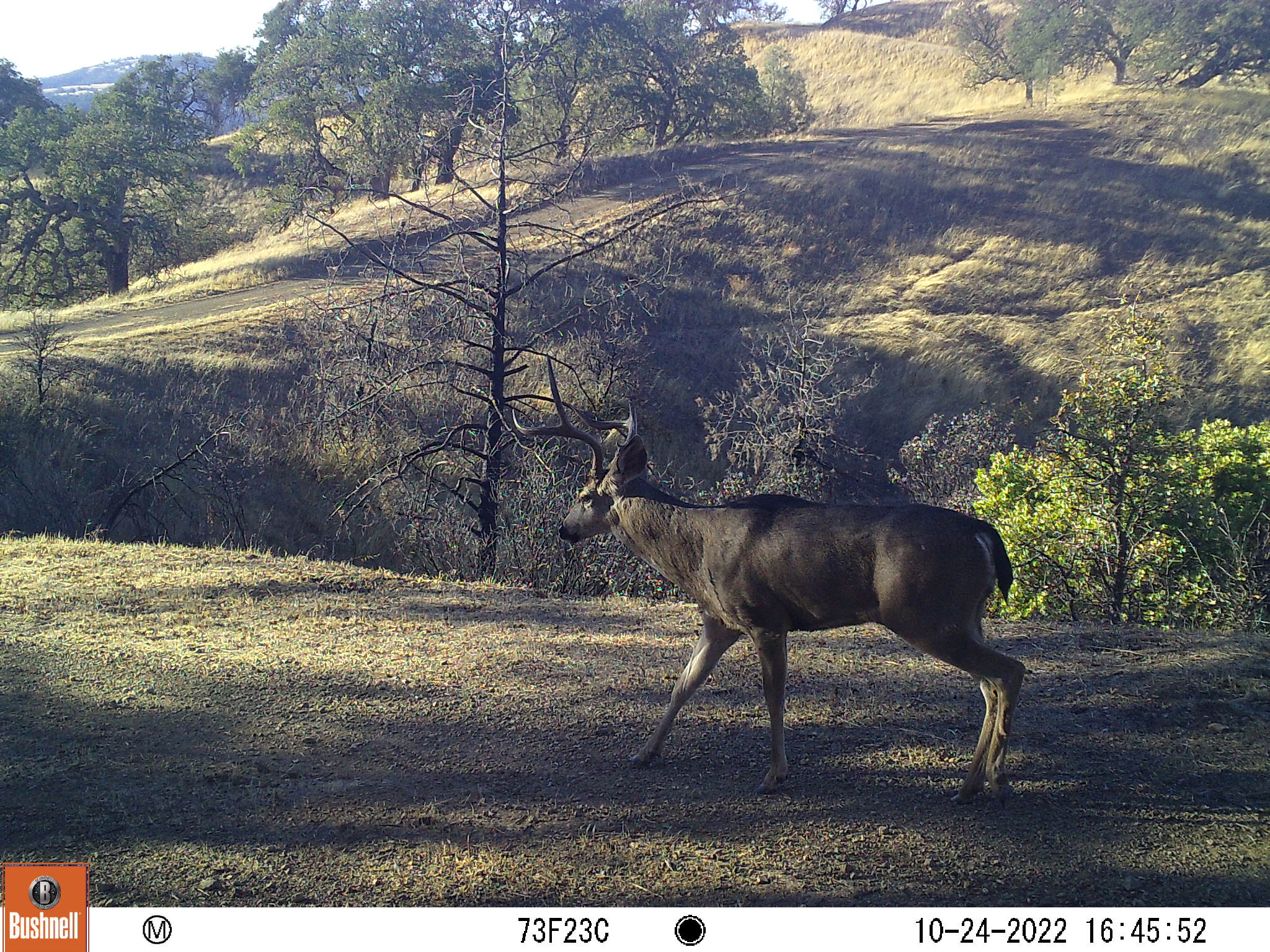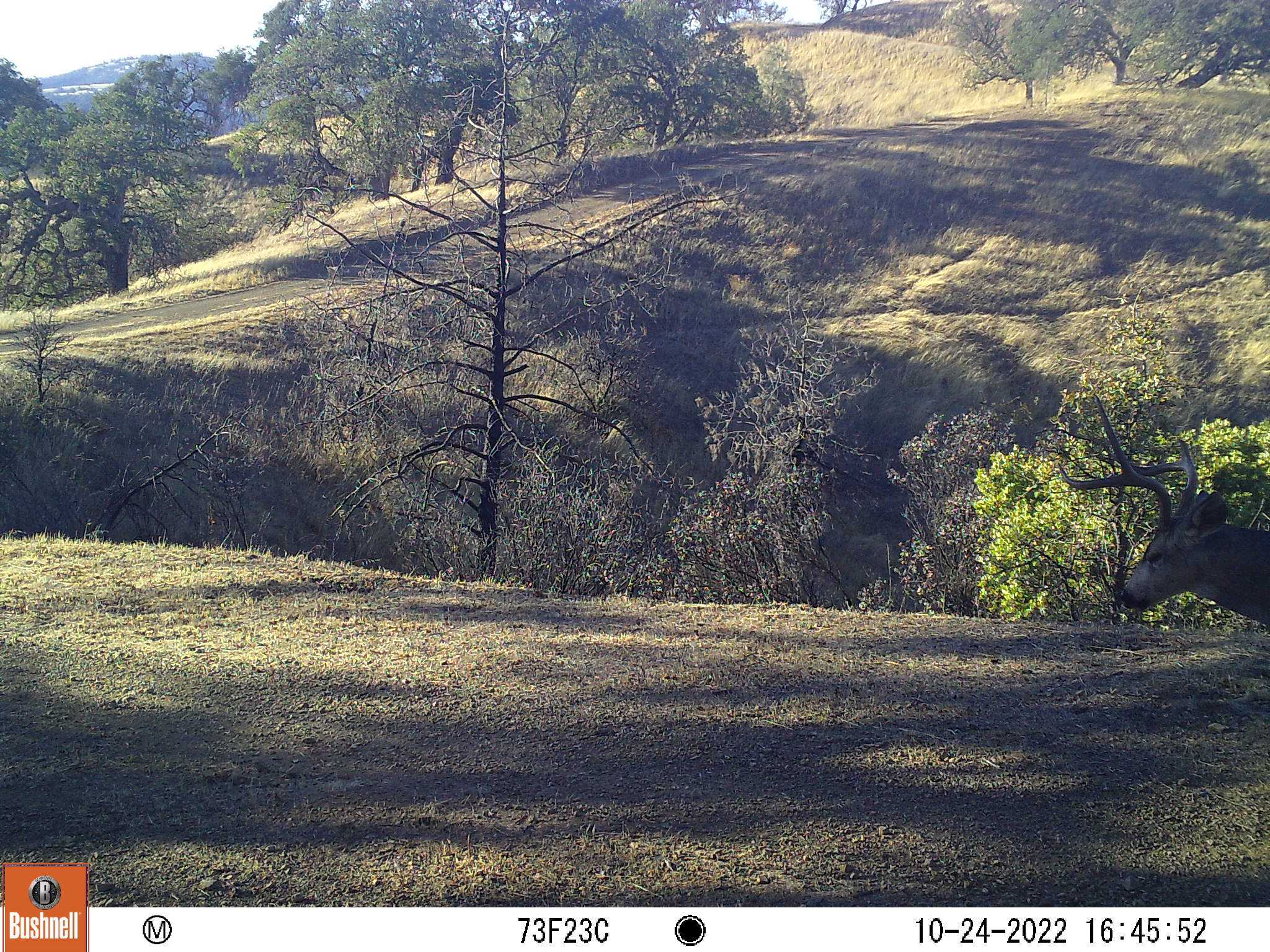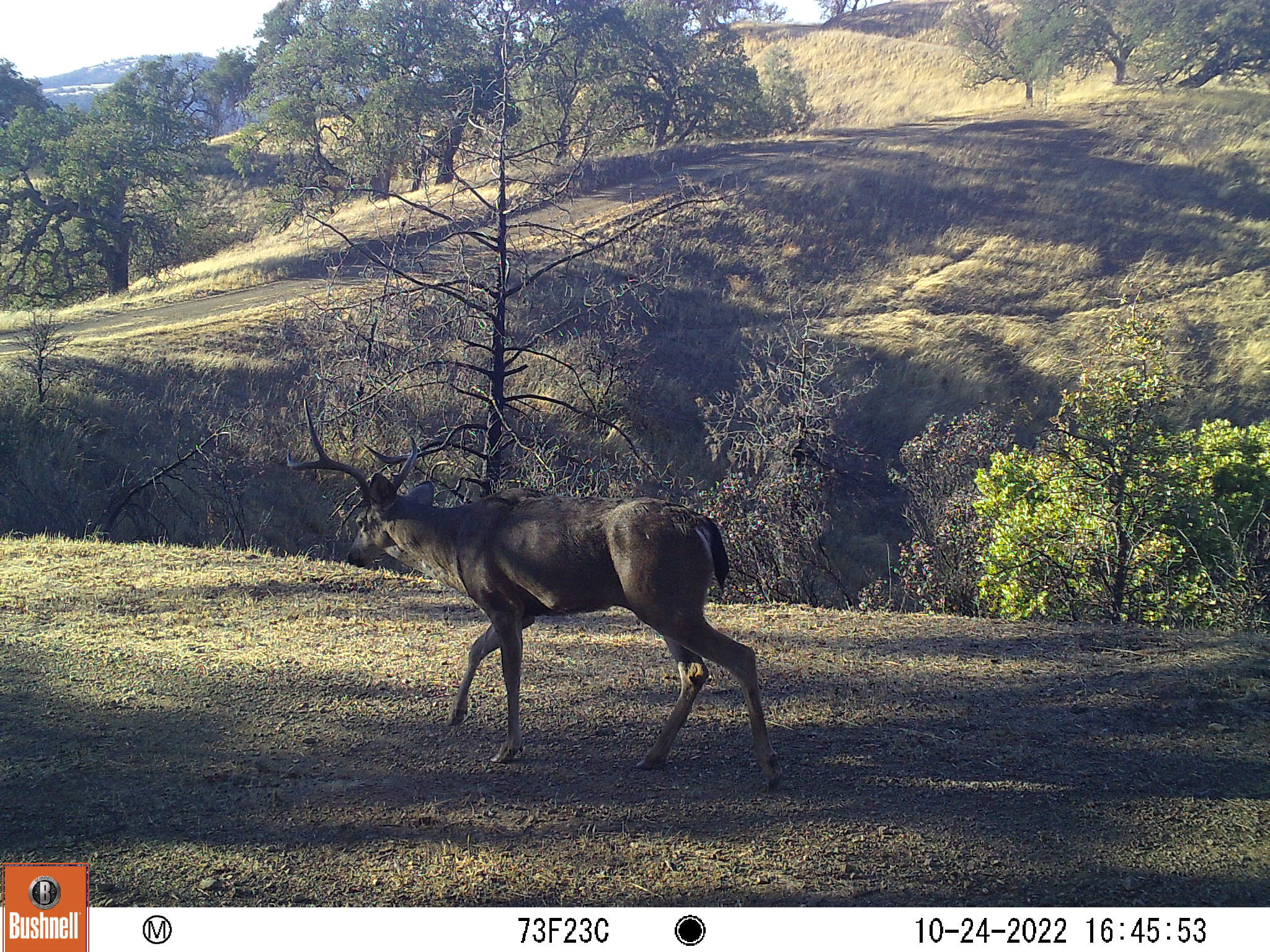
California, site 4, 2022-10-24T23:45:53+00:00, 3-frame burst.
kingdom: Animalia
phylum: Chordata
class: Mammalia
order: Artiodactyla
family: Cervidae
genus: Odocoileus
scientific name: Odocoileus hemionus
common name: mule deer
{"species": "mule deer (Odocoileus hemionus)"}